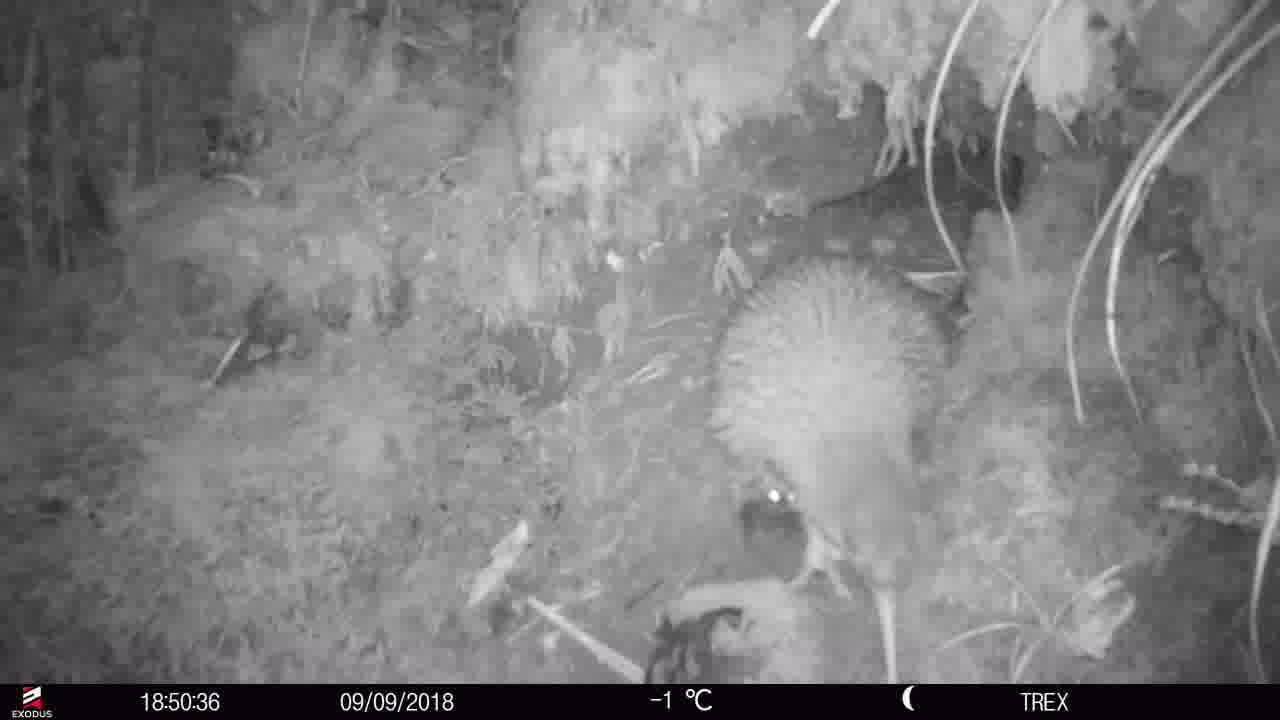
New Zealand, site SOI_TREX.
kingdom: Animalia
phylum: Chordata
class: Aves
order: Apterygiformes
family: Apterygidae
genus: Apteryx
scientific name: Apteryx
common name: kiwi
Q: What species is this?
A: Kiwi (Apteryx).